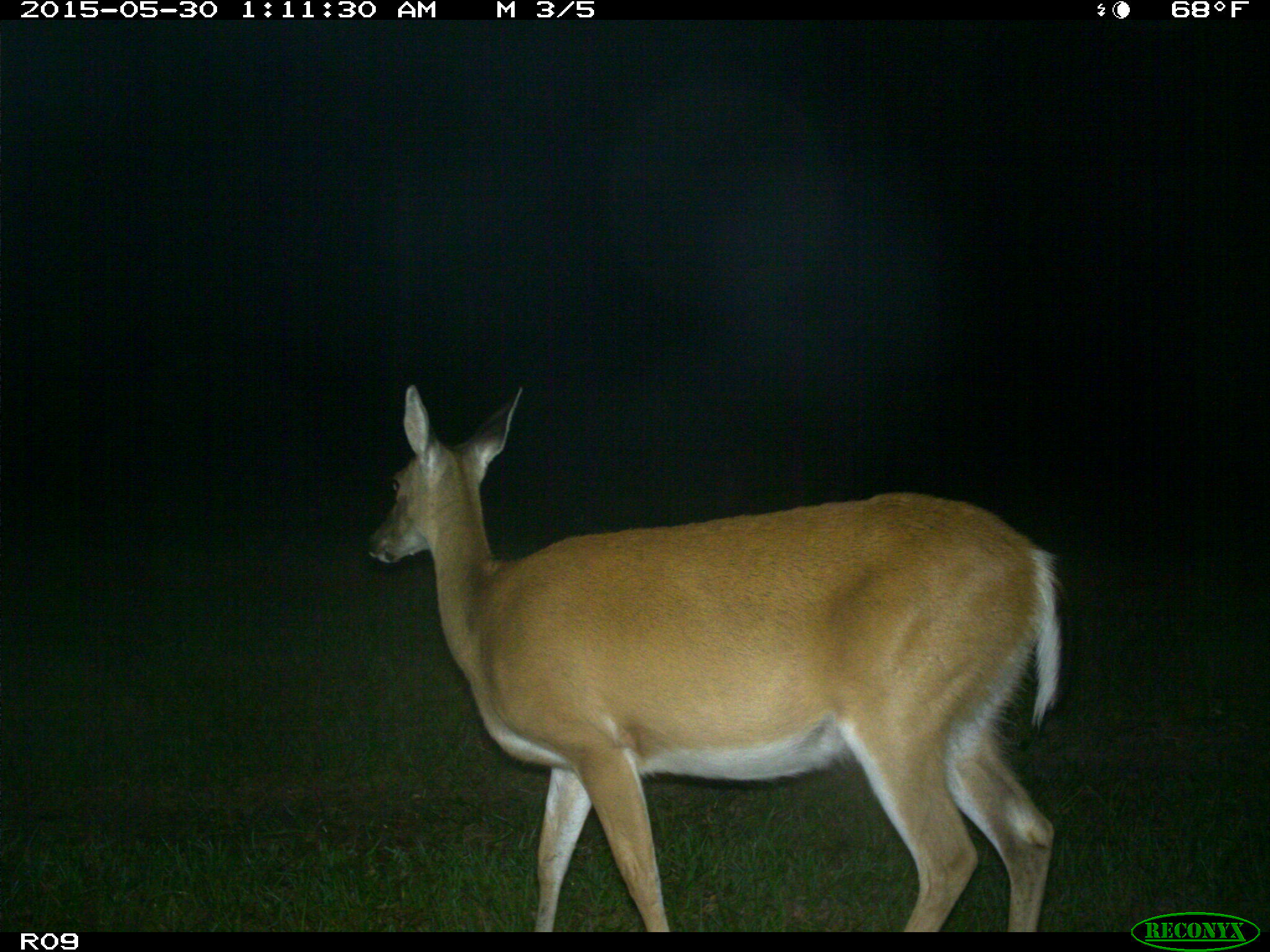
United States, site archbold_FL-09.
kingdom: Animalia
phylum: Chordata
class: Mammalia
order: Artiodactyla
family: Cervidae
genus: Odocoileus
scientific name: Odocoileus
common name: deer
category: unidentified deer